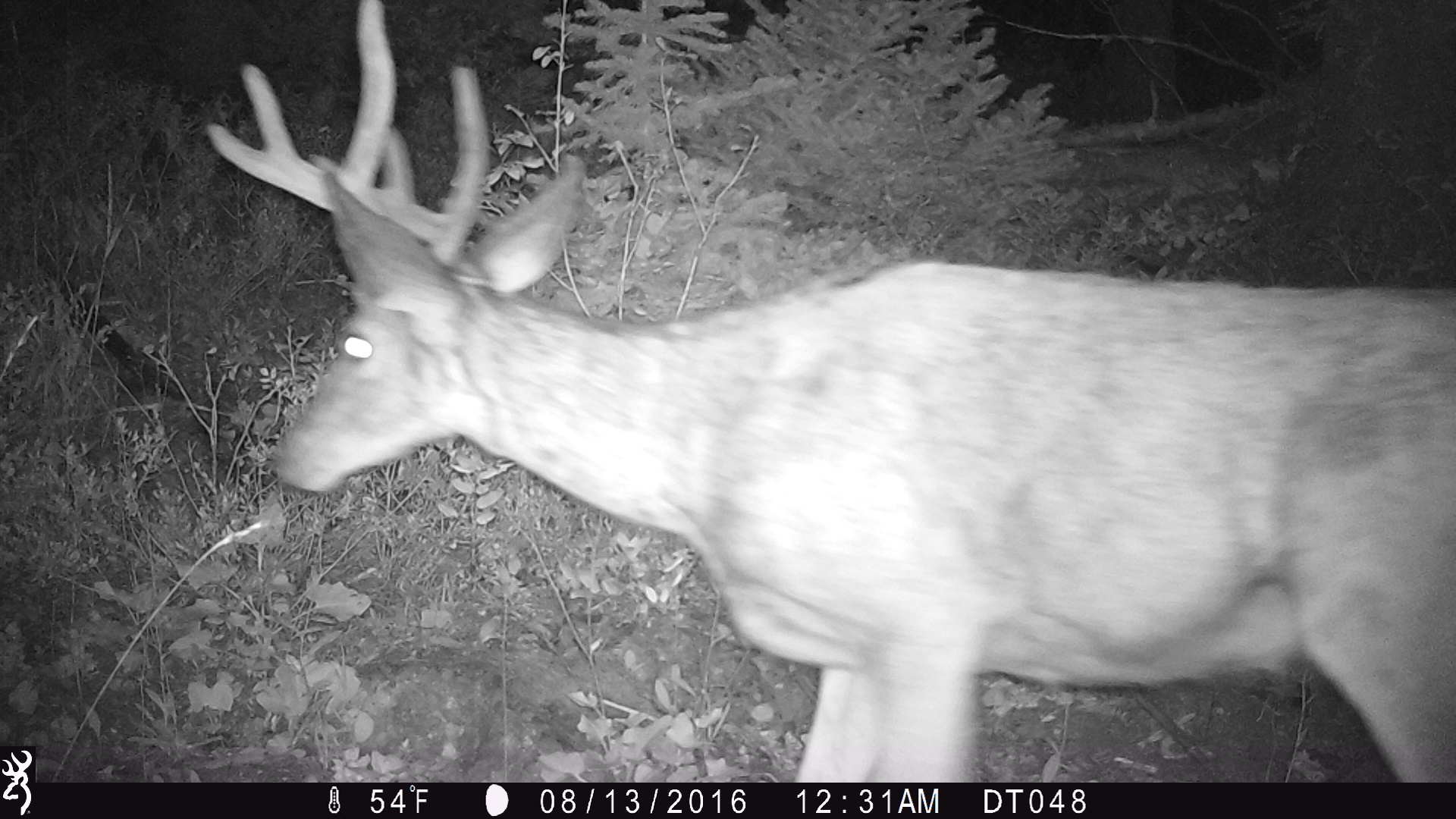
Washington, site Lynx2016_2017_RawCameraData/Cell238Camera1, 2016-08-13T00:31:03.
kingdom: Animalia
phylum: Chordata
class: Mammalia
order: Artiodactyla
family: Cervidae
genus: Odocoileus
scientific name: Odocoileus hemionus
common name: mule deer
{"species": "Odocoileus hemionus (mule deer)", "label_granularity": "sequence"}